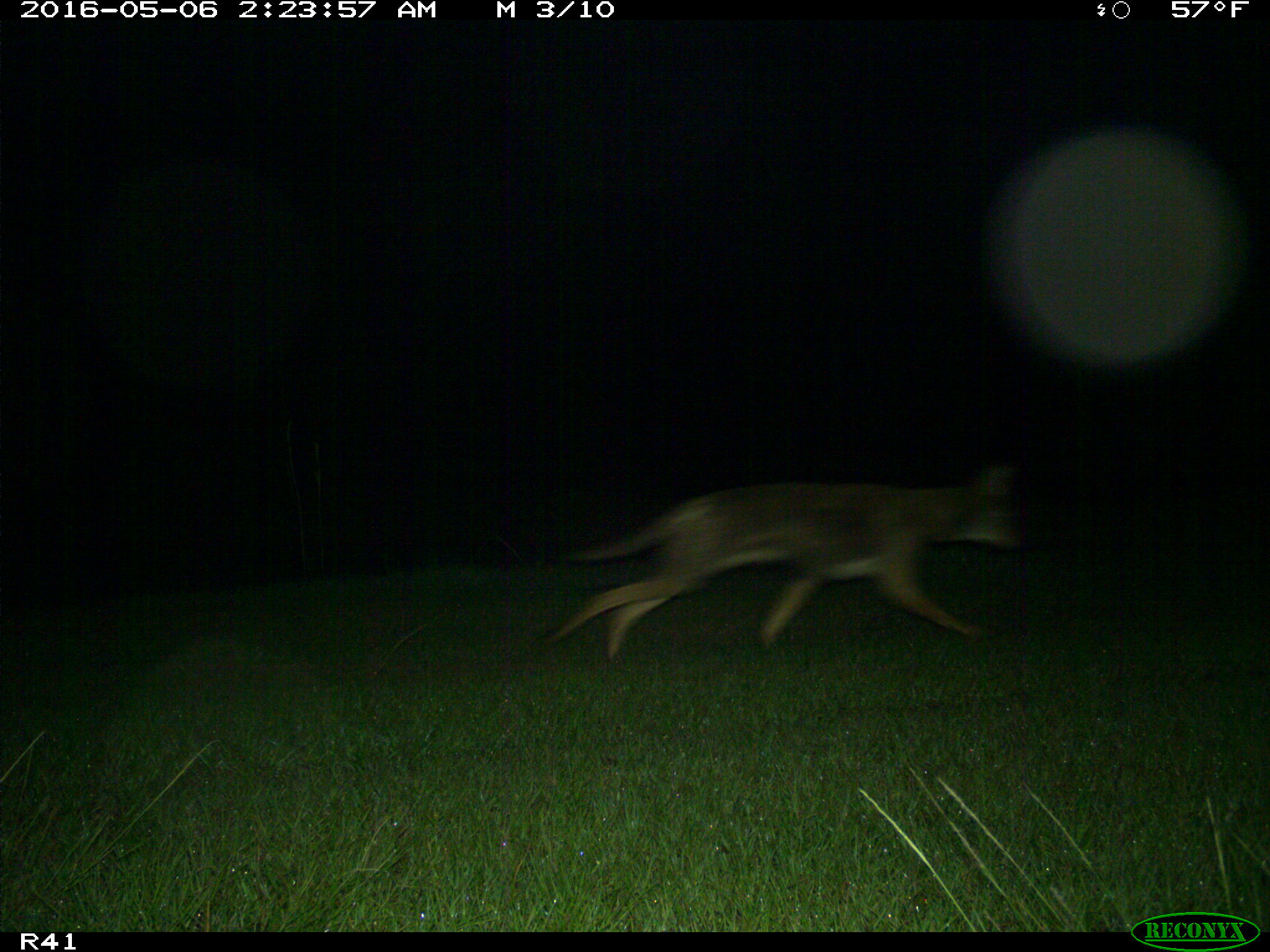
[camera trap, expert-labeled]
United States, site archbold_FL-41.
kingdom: Animalia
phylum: Chordata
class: Mammalia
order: Carnivora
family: Canidae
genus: Canis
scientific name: Canis latrans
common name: coyote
Canis latrans (coyote).